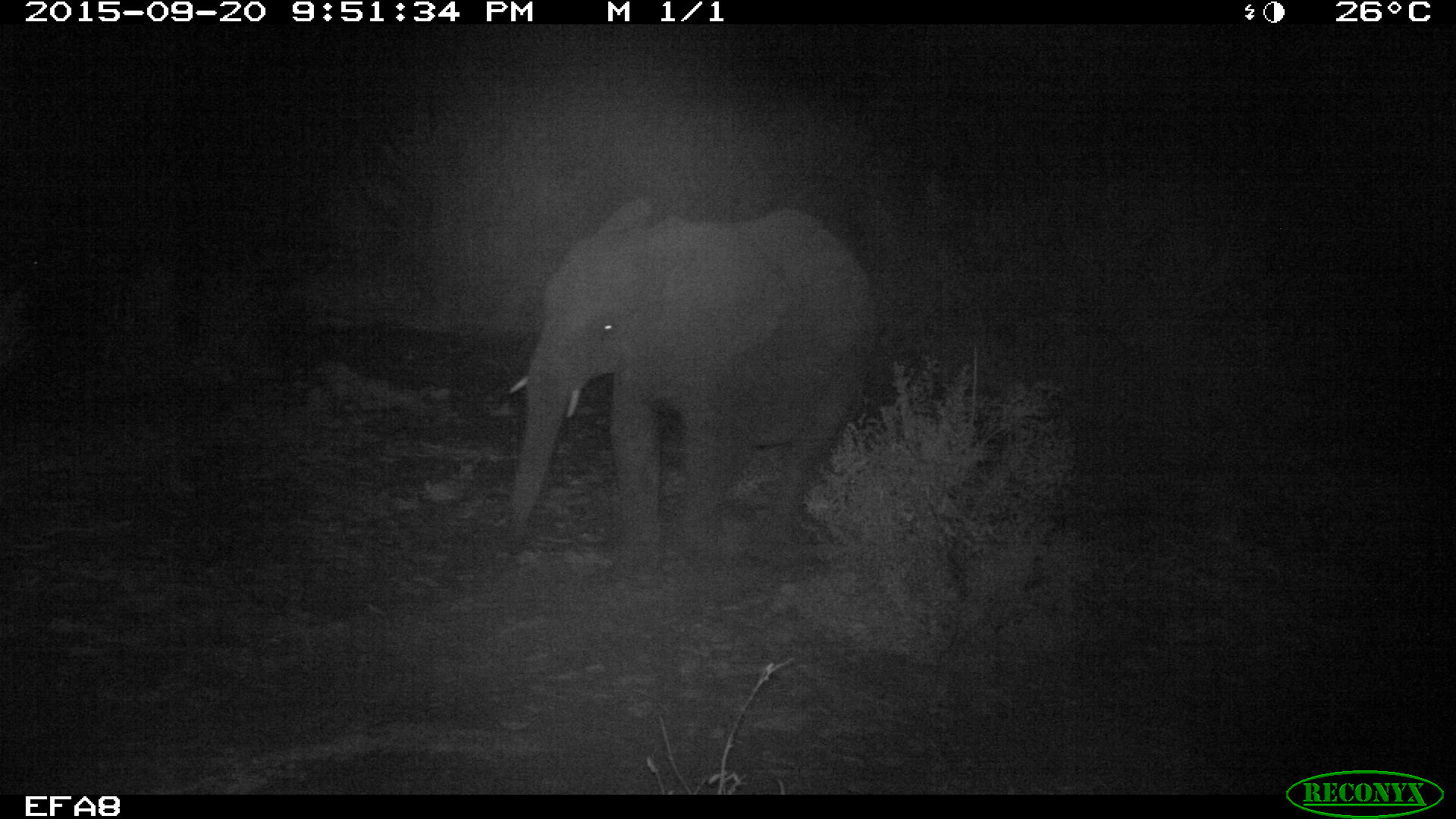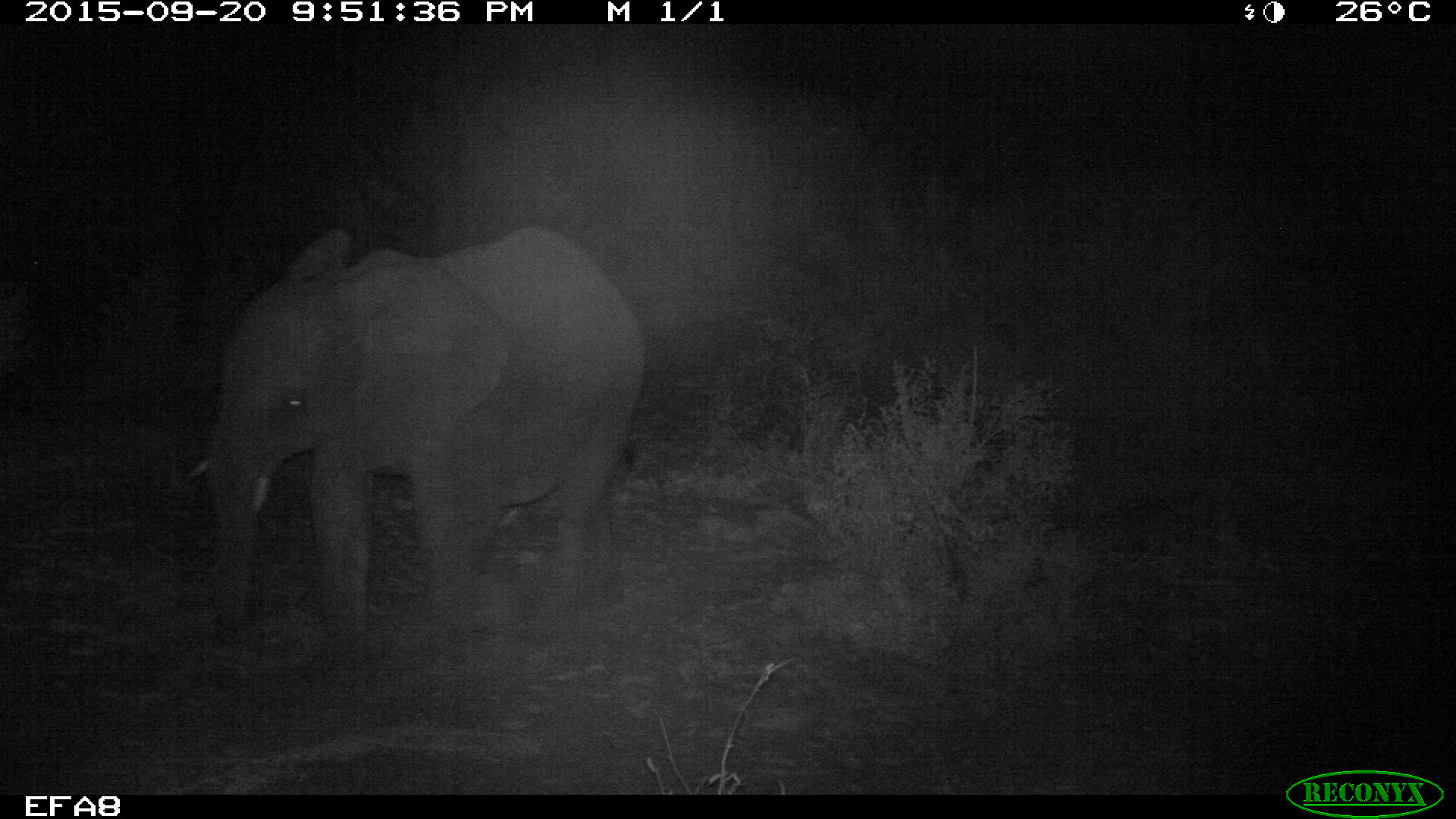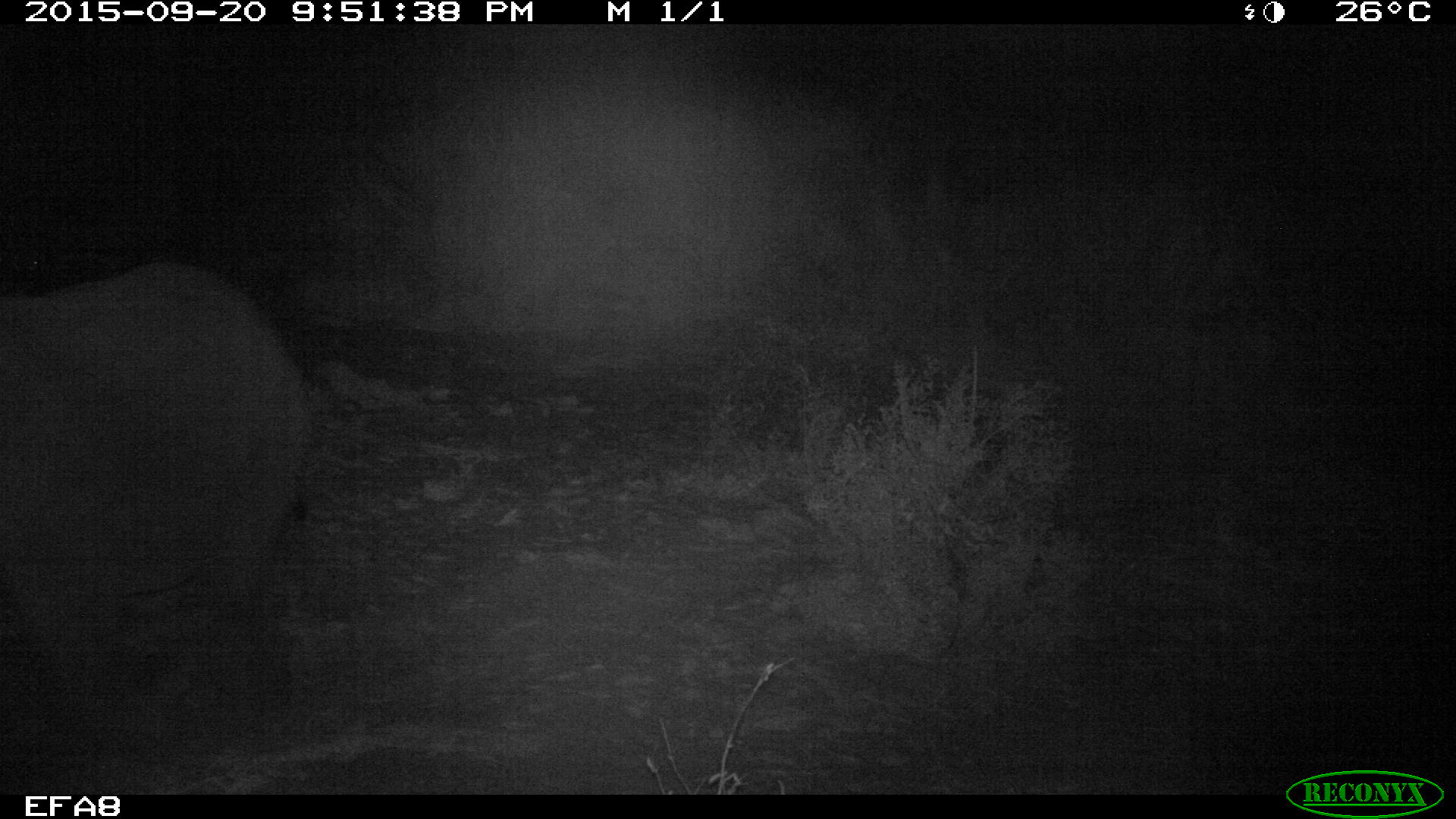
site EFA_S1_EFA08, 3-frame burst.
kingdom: Animalia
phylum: Chordata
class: Mammalia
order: Proboscidea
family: Elephantidae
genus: Loxodonta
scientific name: Loxodonta africana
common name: african bush elephant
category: elephant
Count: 1.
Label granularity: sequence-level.